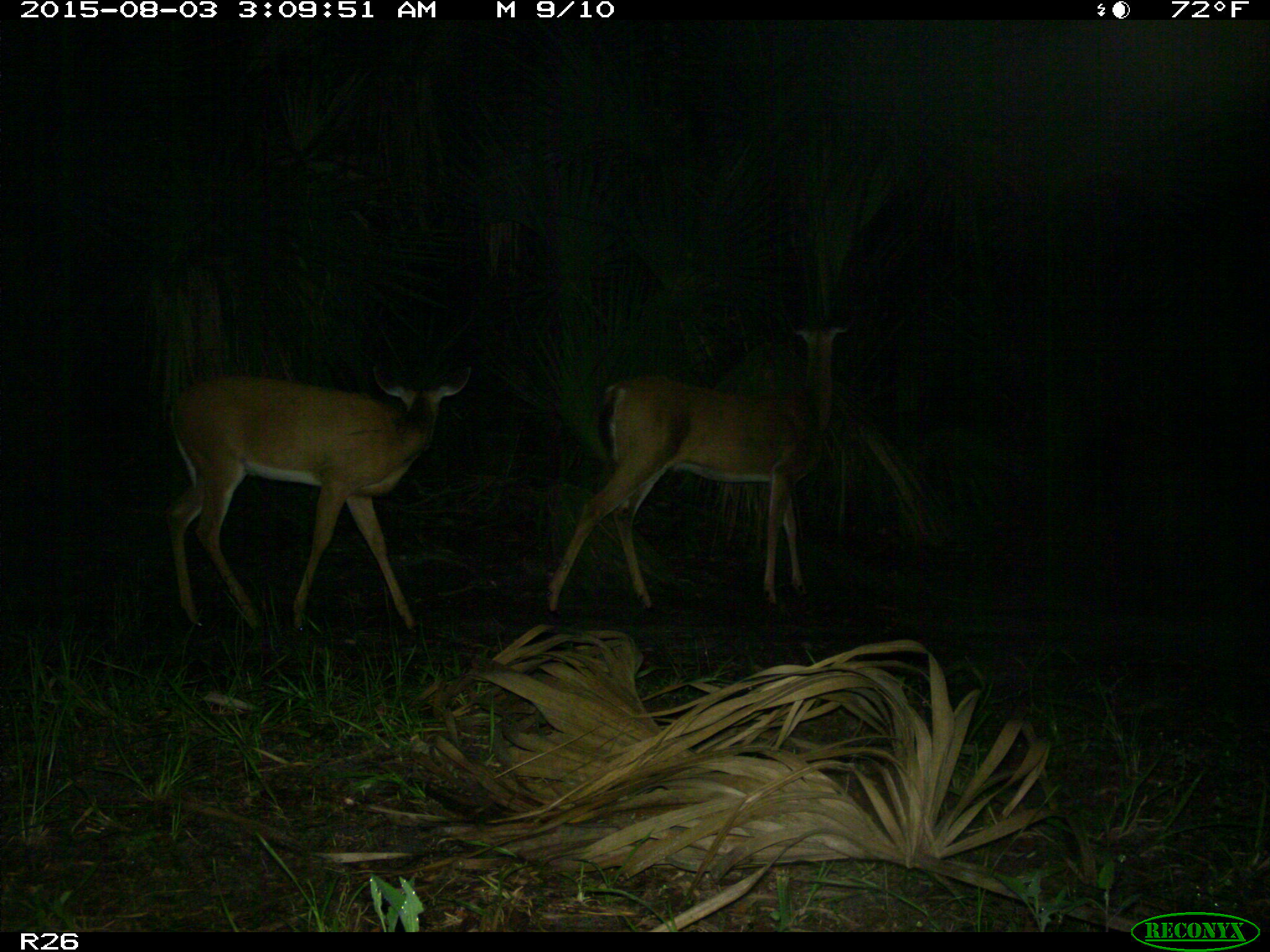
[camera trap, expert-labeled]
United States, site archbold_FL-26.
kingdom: Animalia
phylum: Chordata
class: Mammalia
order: Artiodactyla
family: Cervidae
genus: Odocoileus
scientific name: Odocoileus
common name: deer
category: unidentified deer